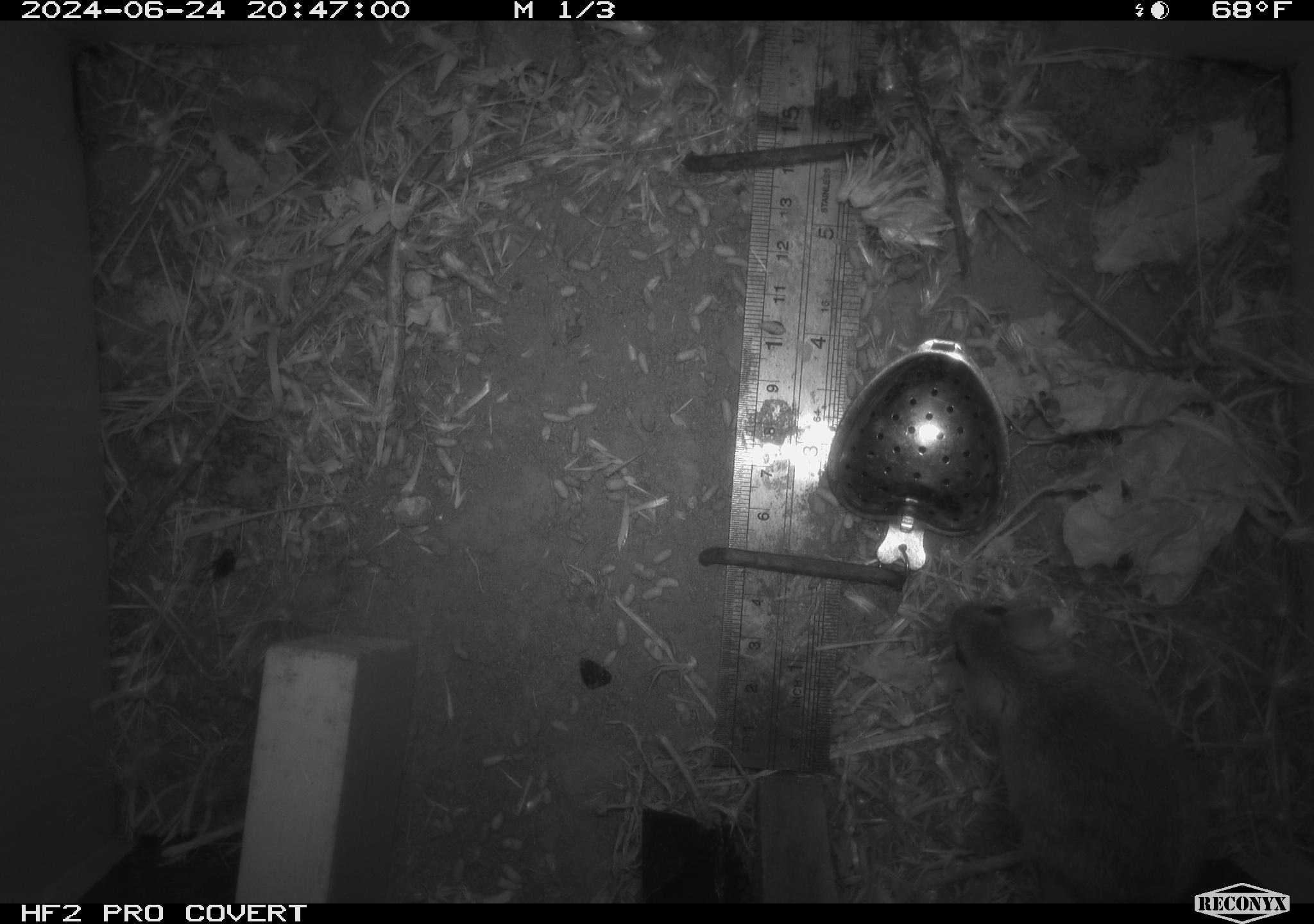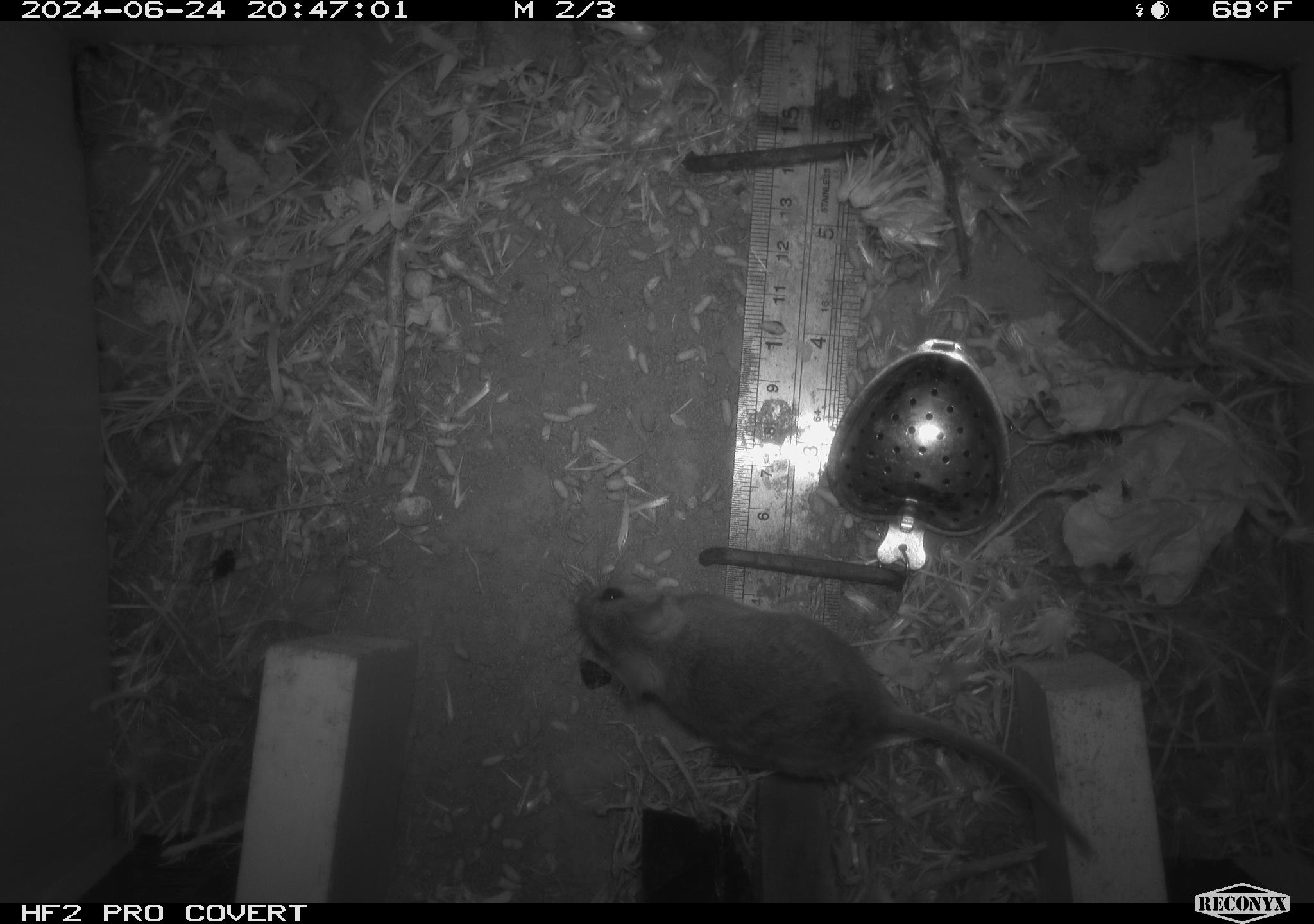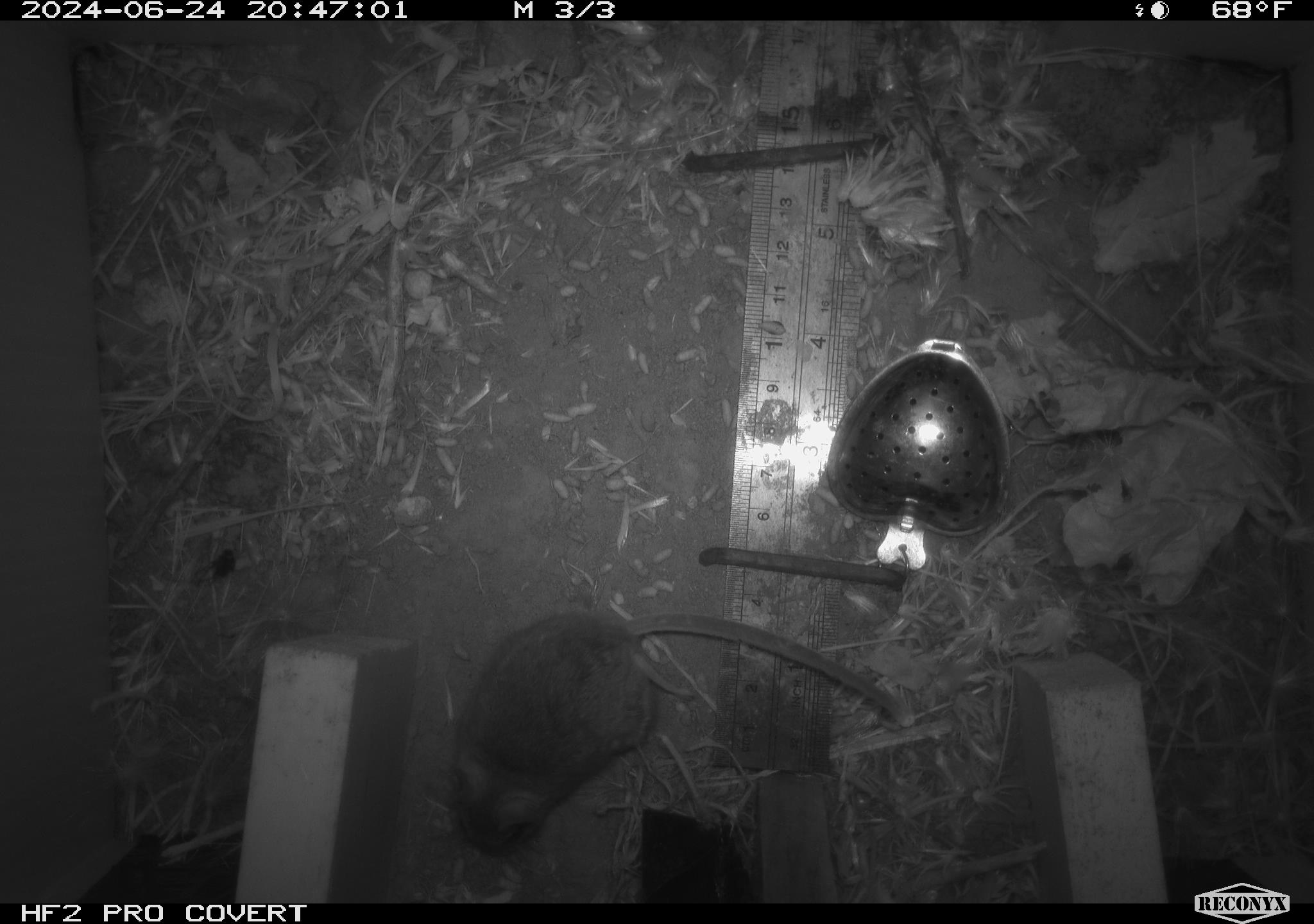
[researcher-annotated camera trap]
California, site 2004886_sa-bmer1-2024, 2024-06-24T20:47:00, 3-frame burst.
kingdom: Animalia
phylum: Chordata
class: Mammalia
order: Rodentia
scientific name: Rodentia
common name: mouse species